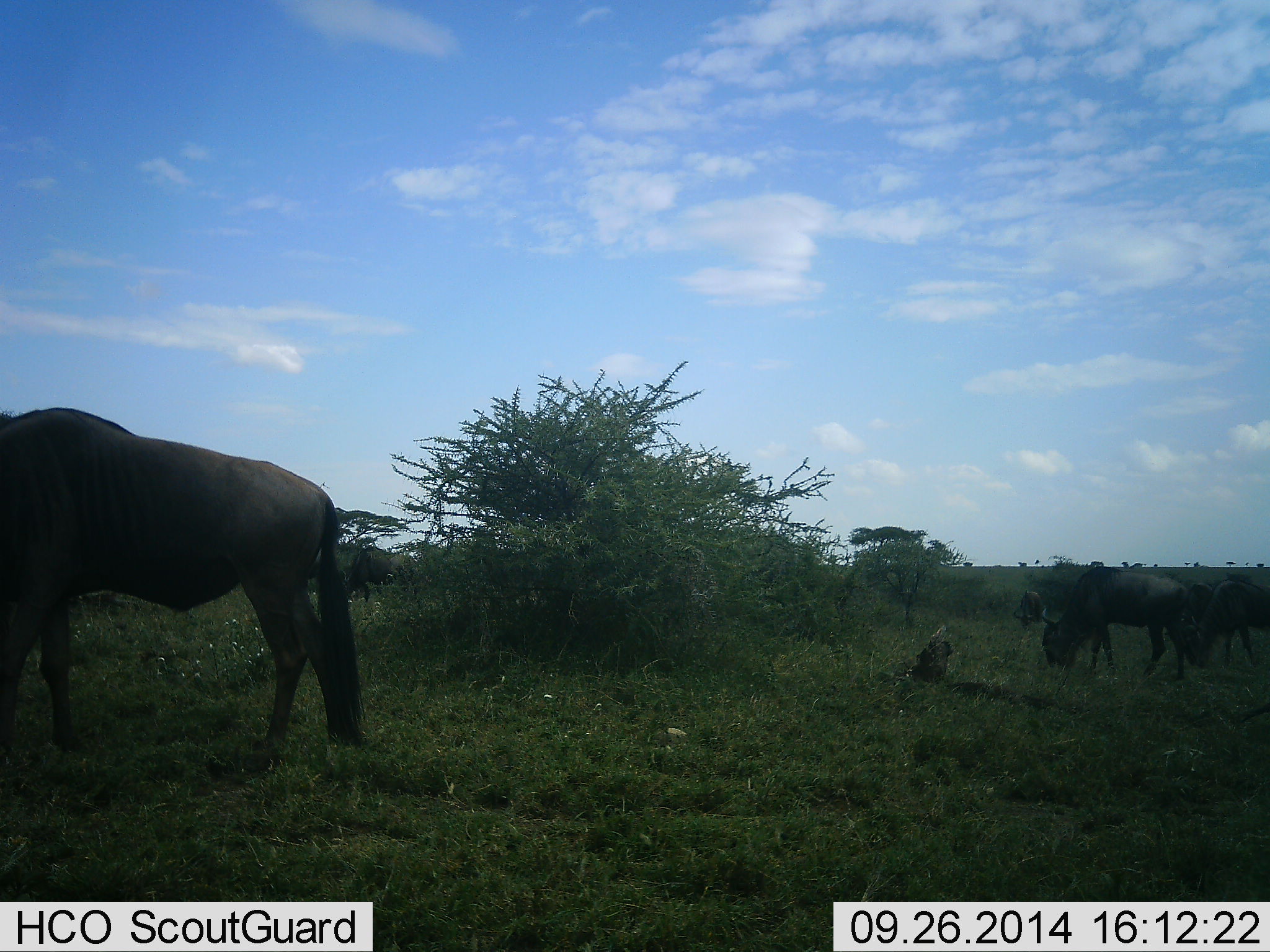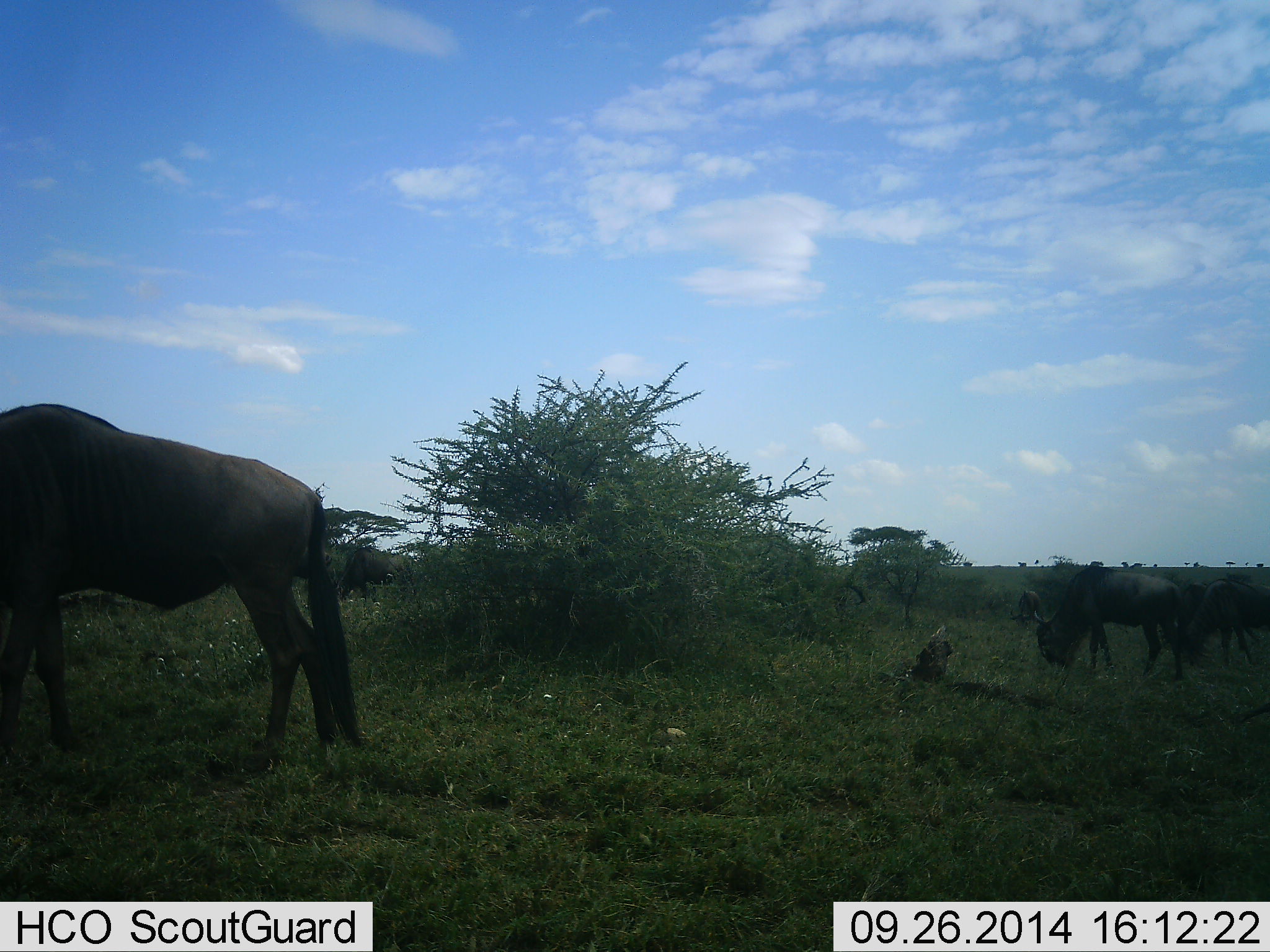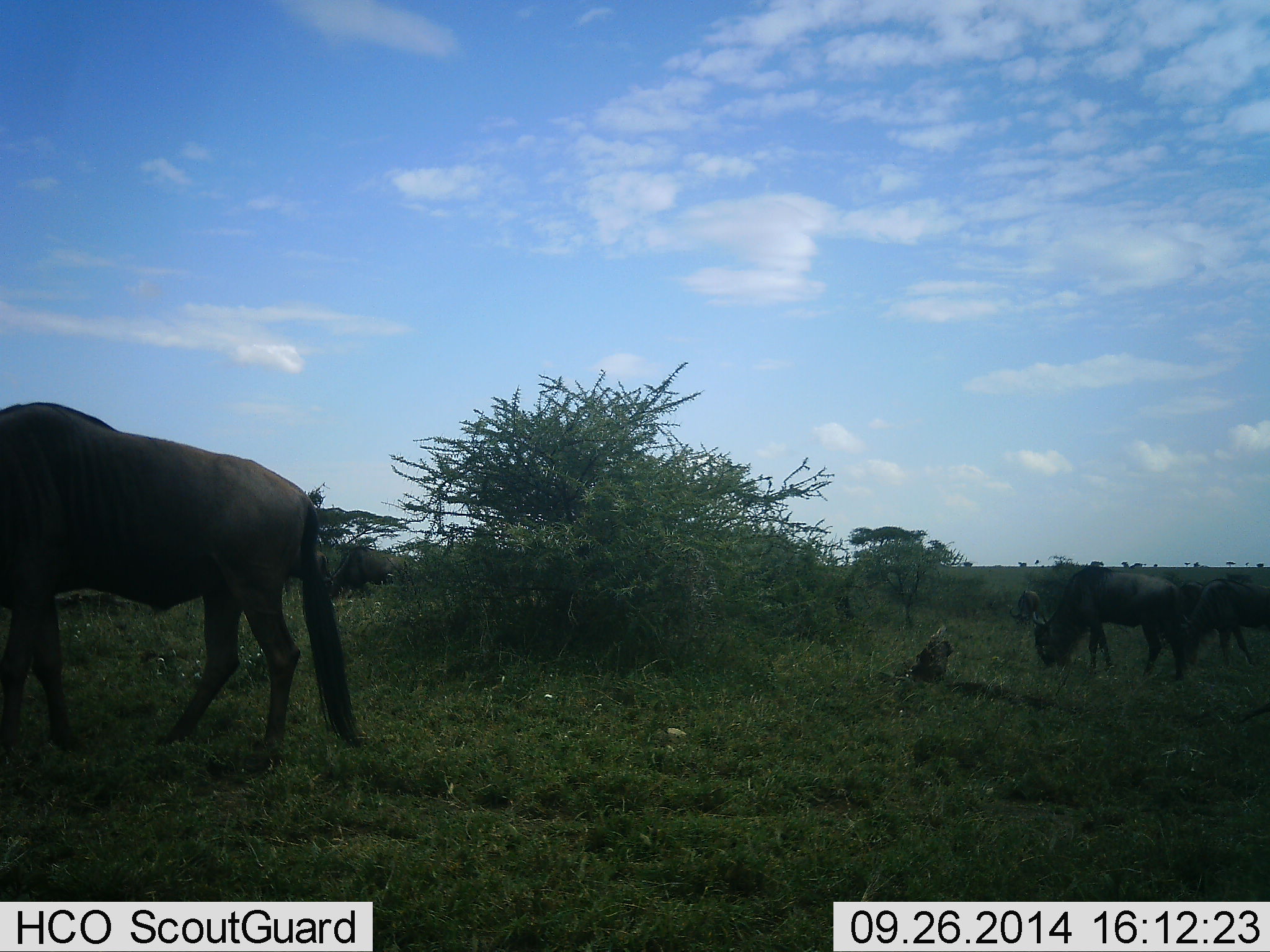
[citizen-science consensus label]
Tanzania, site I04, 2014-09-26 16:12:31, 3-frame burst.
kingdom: Animalia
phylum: Chordata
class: Mammalia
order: Artiodactyla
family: Bovidae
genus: Connochaetes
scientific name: Connochaetes taurinus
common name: blue wildebeest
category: wildebeest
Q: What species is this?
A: Wildebeest (blue wildebeest) (Connochaetes taurinus).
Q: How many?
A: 6.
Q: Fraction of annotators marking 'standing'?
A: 20%.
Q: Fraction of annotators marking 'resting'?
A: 0%.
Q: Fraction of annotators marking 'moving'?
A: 10%.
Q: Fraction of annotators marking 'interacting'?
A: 0%.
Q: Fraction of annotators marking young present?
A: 0%.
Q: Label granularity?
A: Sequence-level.